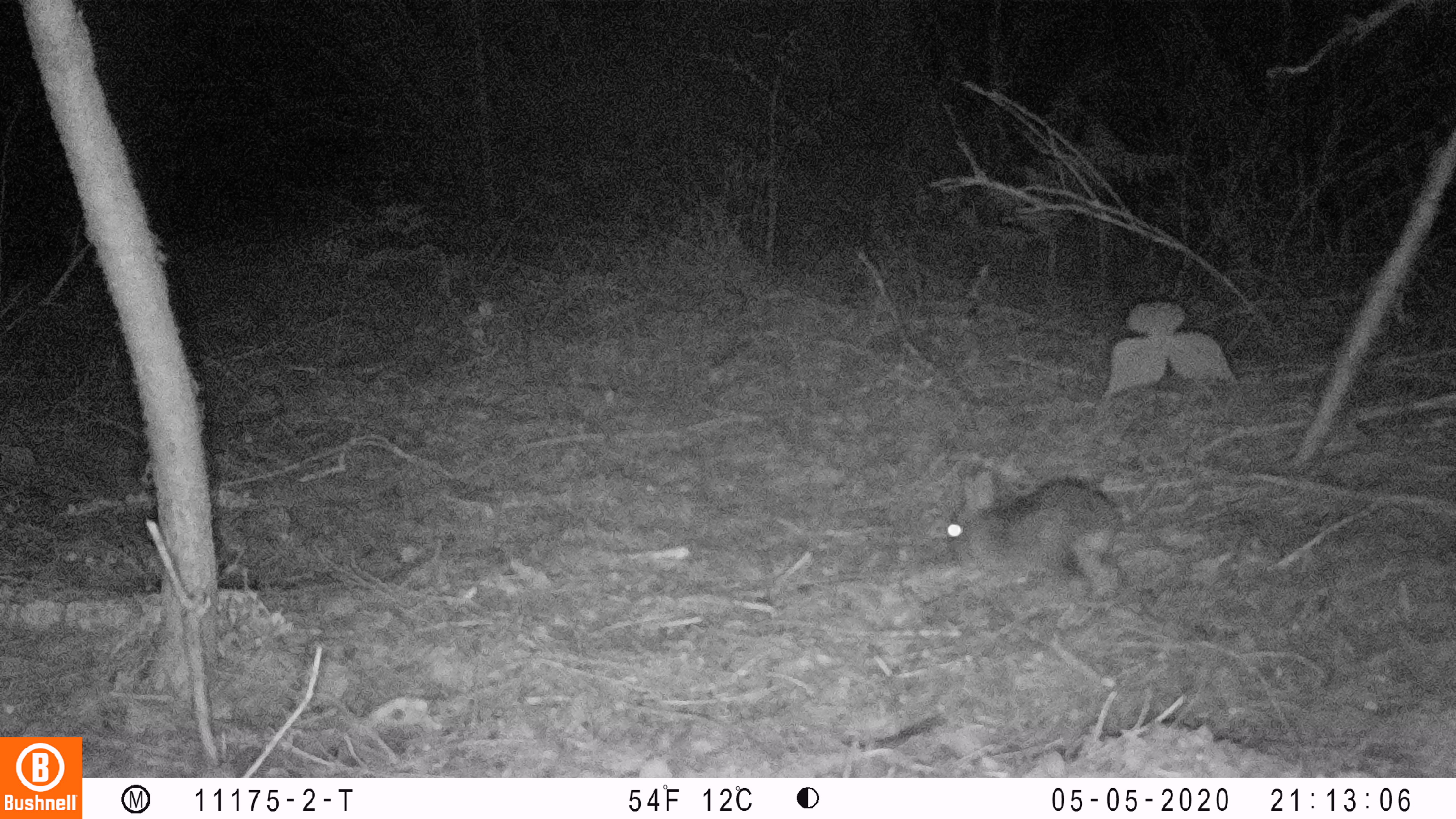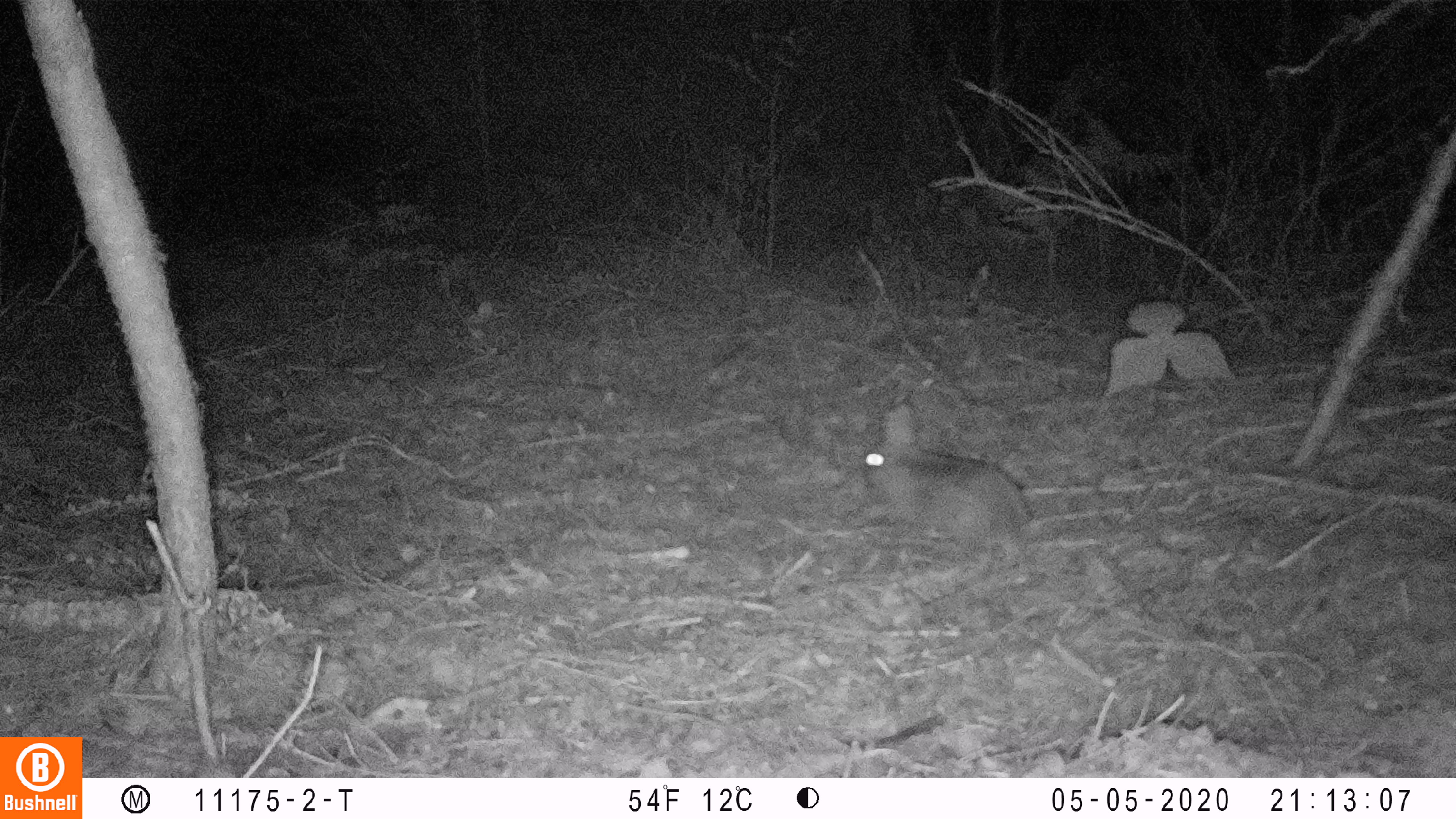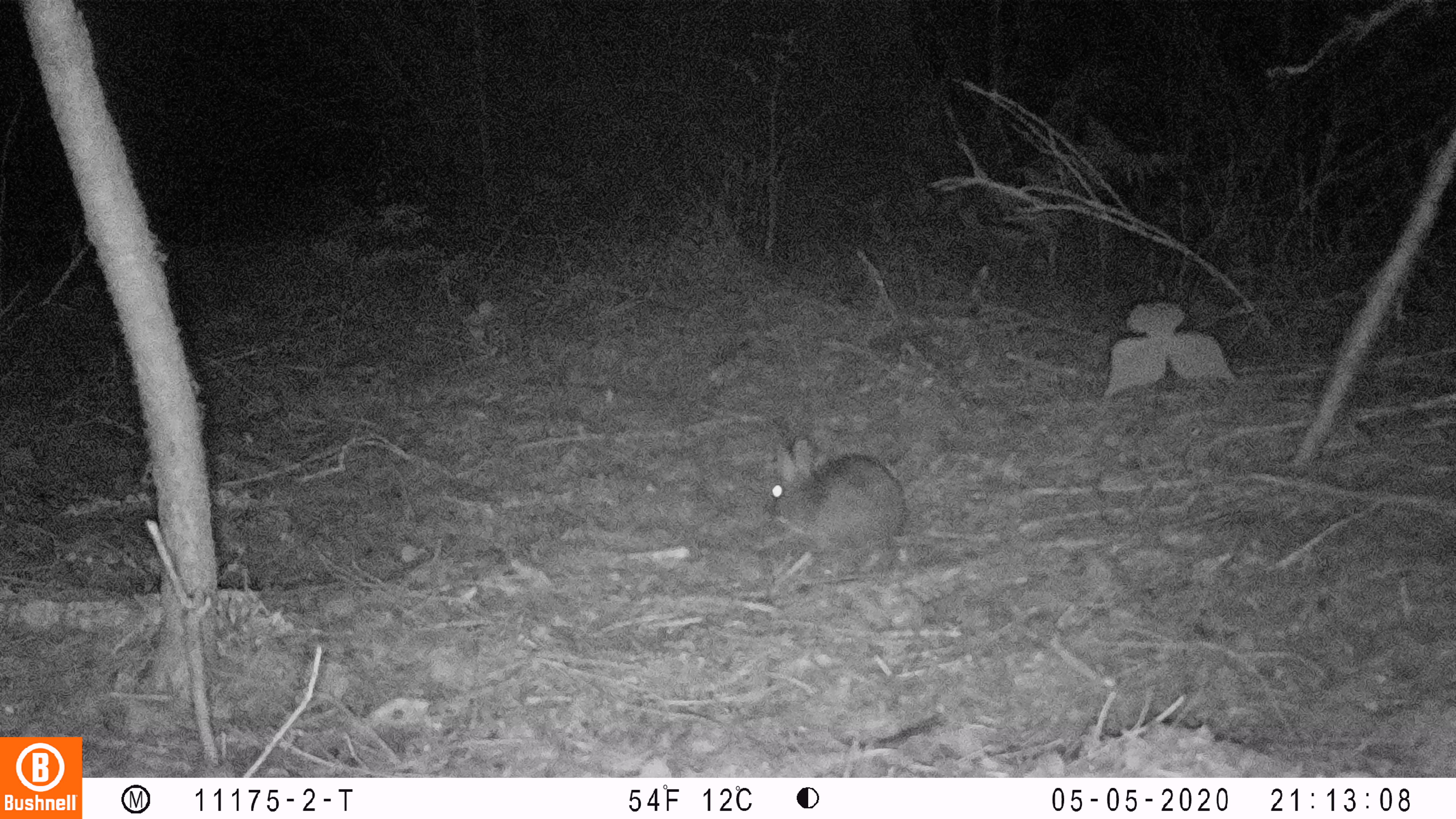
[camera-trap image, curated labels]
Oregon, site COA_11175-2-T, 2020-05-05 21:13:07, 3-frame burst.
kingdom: Animalia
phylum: Chordata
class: Mammalia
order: Lagomorpha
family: Leporidae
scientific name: Leporidae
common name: hares and rabbits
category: leporidae family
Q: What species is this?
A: Leporidae family (hares and rabbits) (Leporidae).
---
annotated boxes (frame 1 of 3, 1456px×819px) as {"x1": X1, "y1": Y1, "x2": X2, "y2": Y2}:
leporidae family: {"x1": 937, "y1": 467, "x2": 1128, "y2": 603}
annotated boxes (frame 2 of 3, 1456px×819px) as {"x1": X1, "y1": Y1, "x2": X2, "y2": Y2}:
leporidae family: {"x1": 860, "y1": 400, "x2": 1033, "y2": 565}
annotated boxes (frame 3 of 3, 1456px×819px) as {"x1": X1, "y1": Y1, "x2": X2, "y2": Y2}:
leporidae family: {"x1": 761, "y1": 433, "x2": 908, "y2": 554}